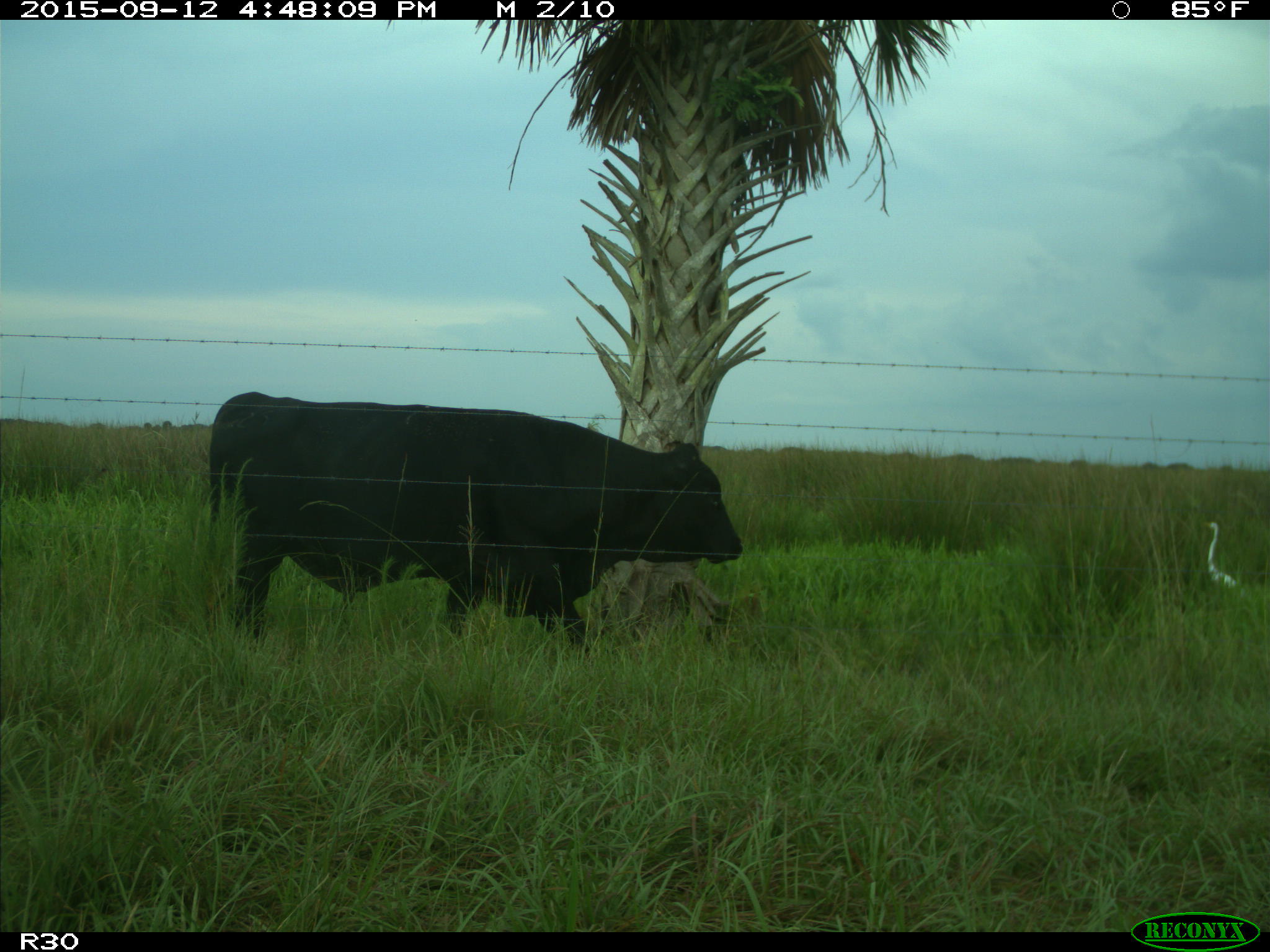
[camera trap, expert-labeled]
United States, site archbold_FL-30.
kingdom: Animalia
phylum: Chordata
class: Mammalia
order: Artiodactyla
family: Bovidae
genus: Bos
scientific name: Bos taurus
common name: domestic cow